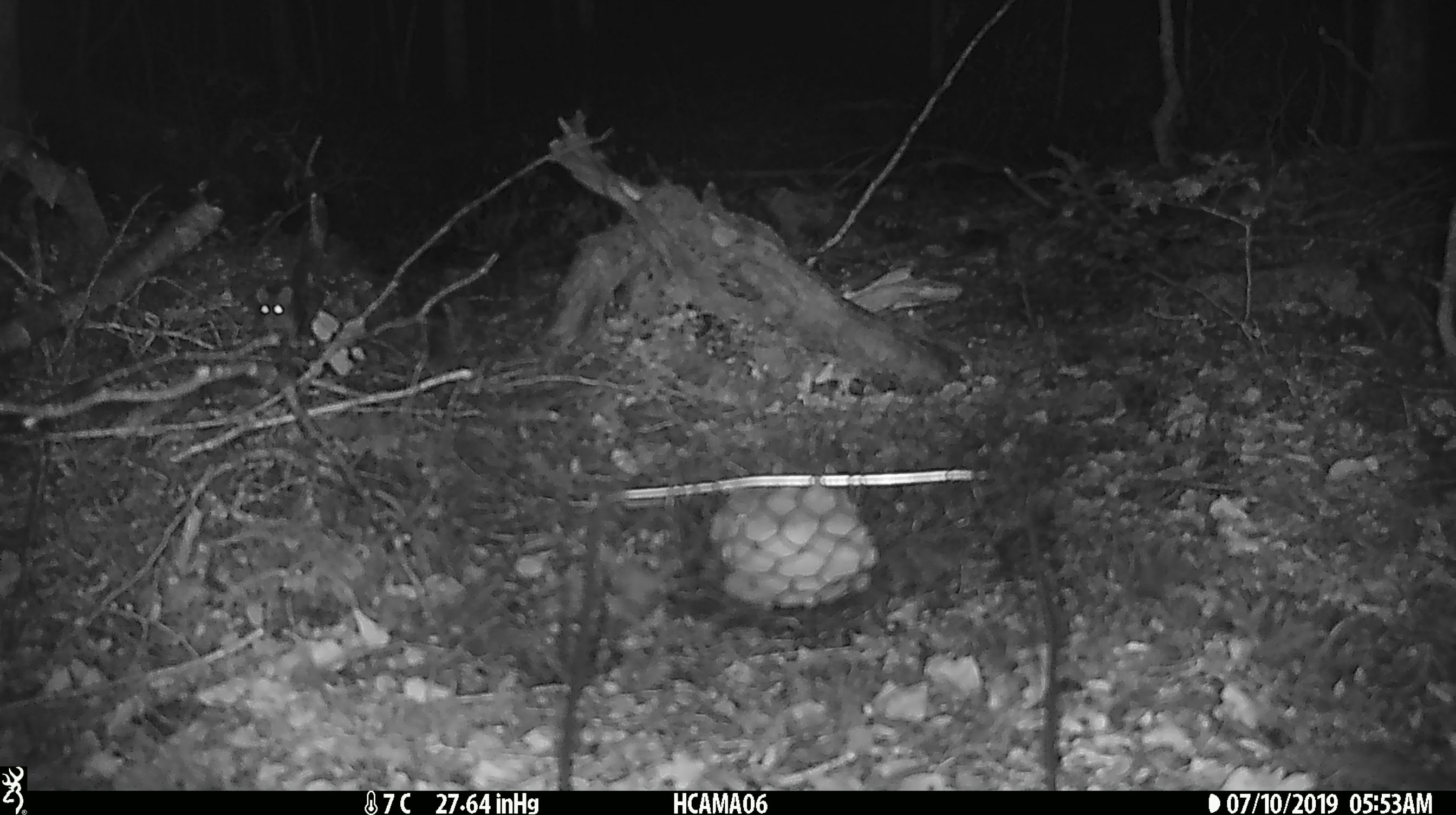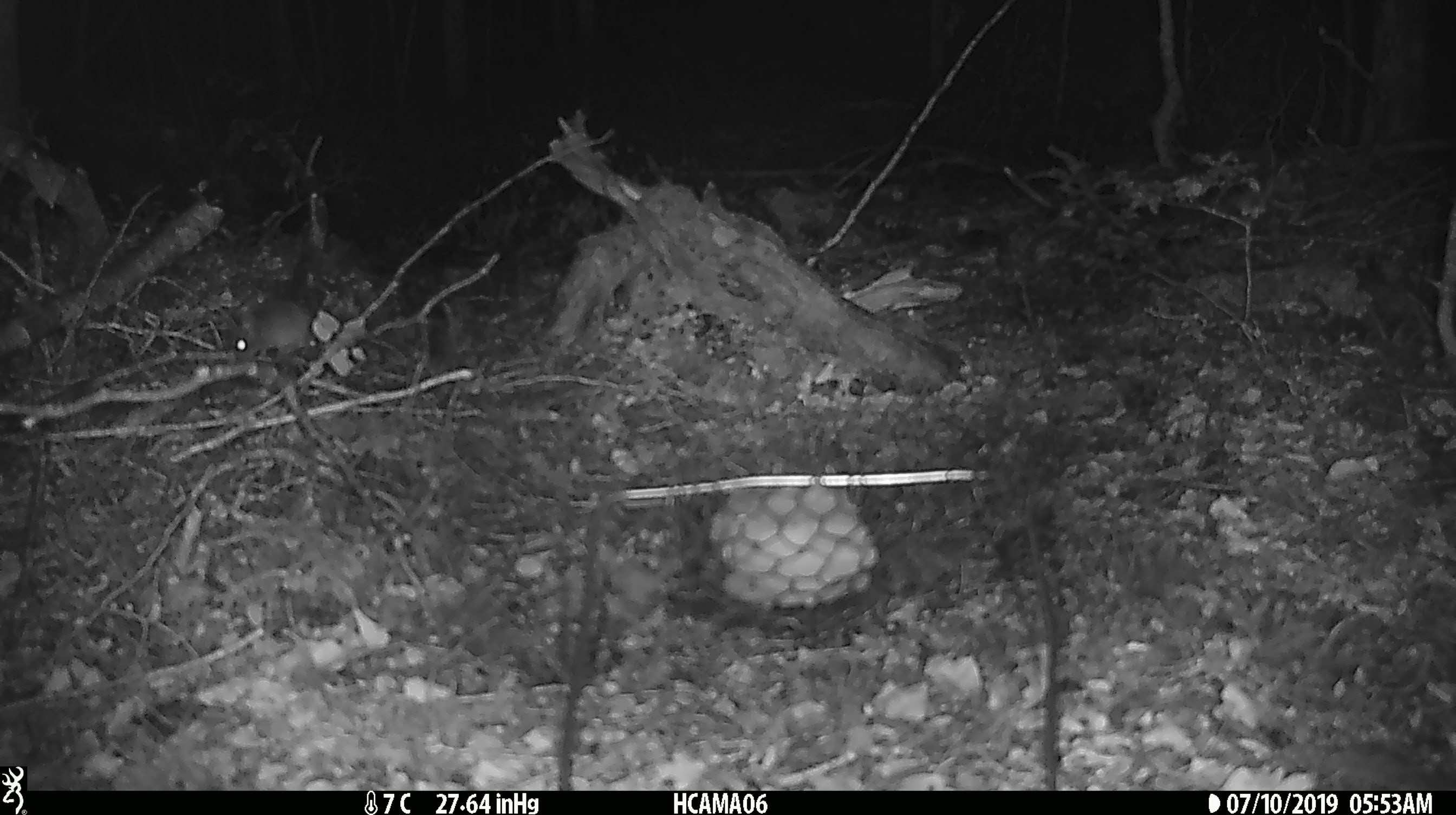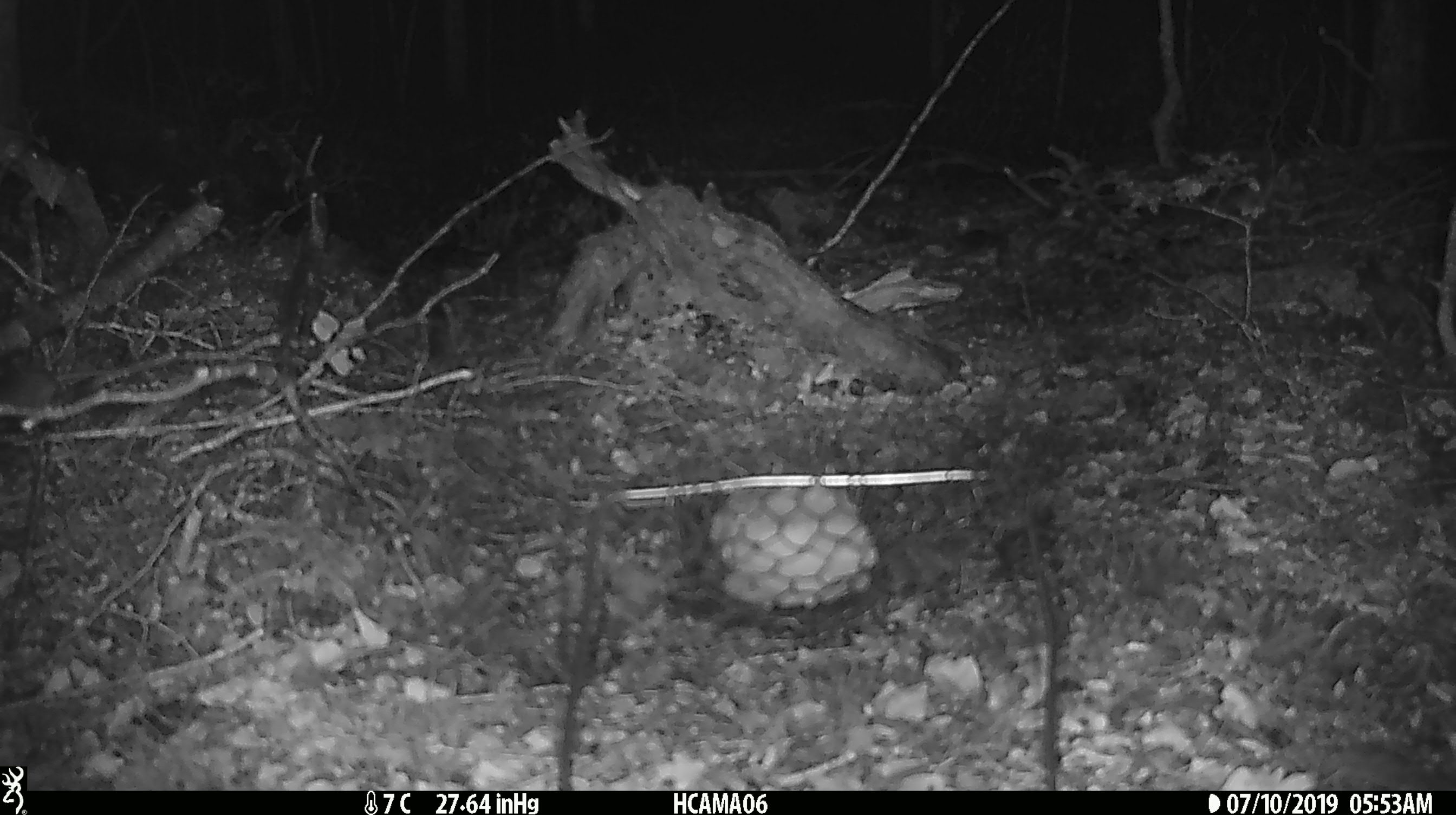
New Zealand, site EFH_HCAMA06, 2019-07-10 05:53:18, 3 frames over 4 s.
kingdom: Animalia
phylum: Chordata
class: Mammalia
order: Rodentia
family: Muridae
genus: Mus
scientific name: Mus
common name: mouse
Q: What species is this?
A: Mouse (Mus).